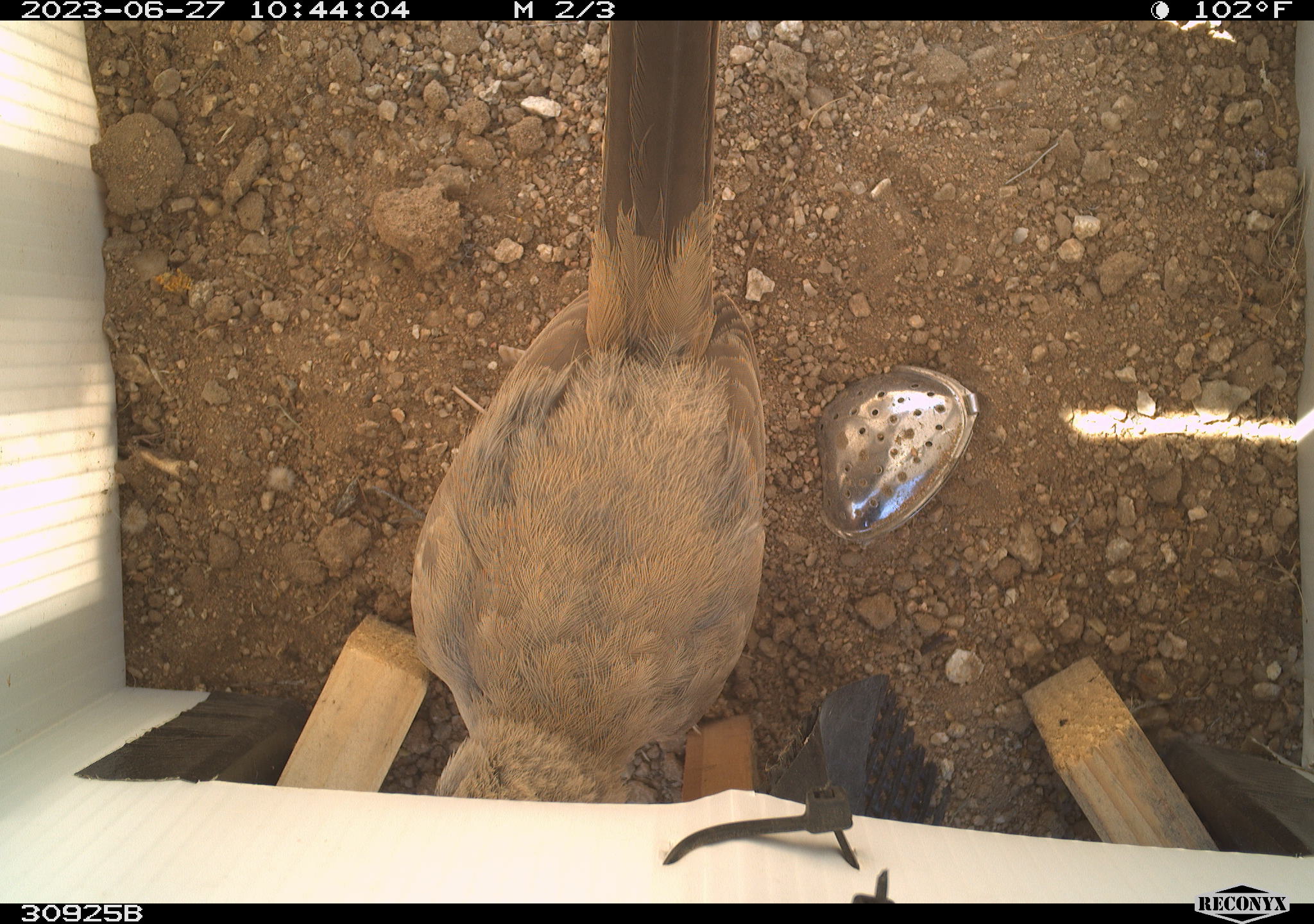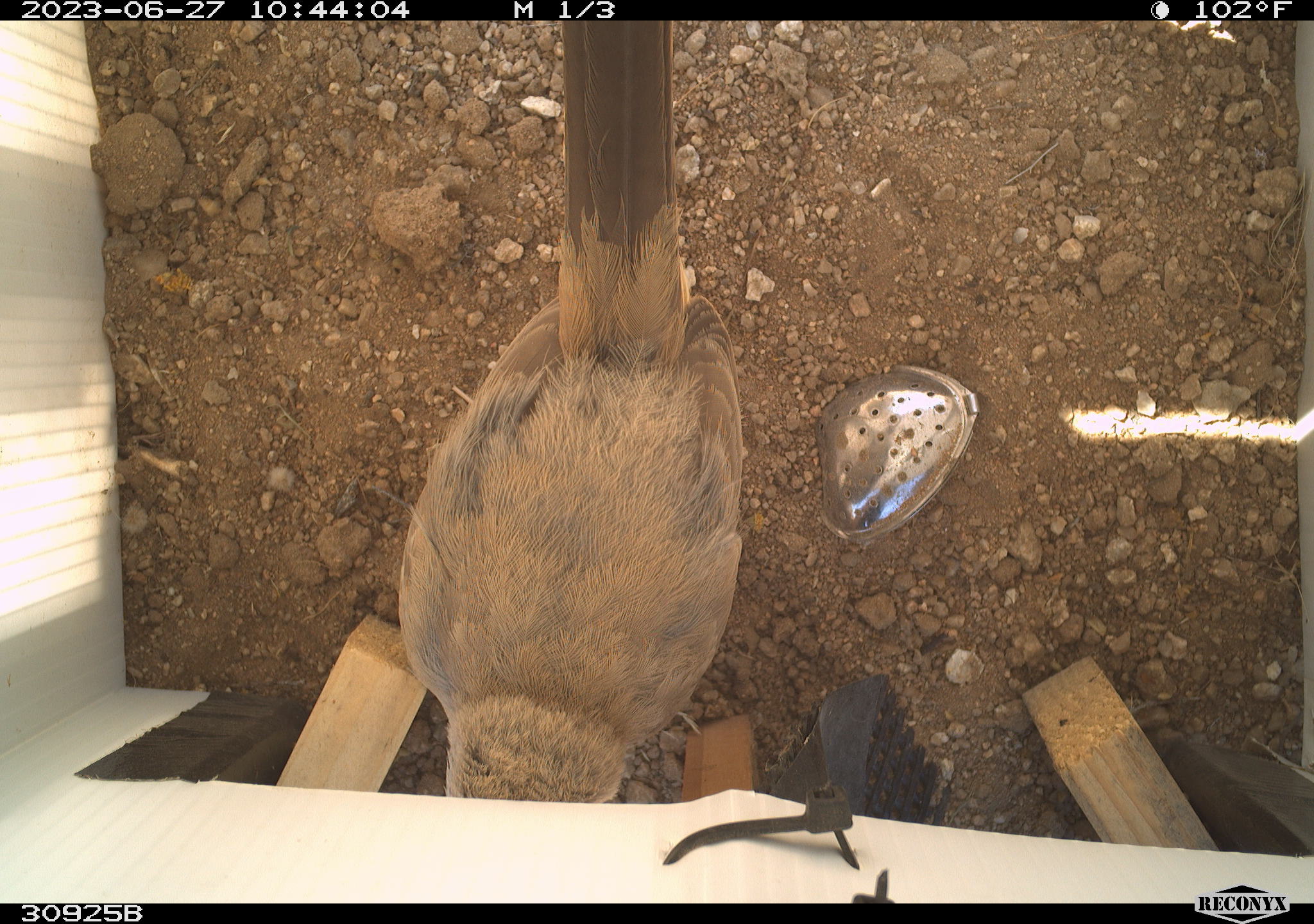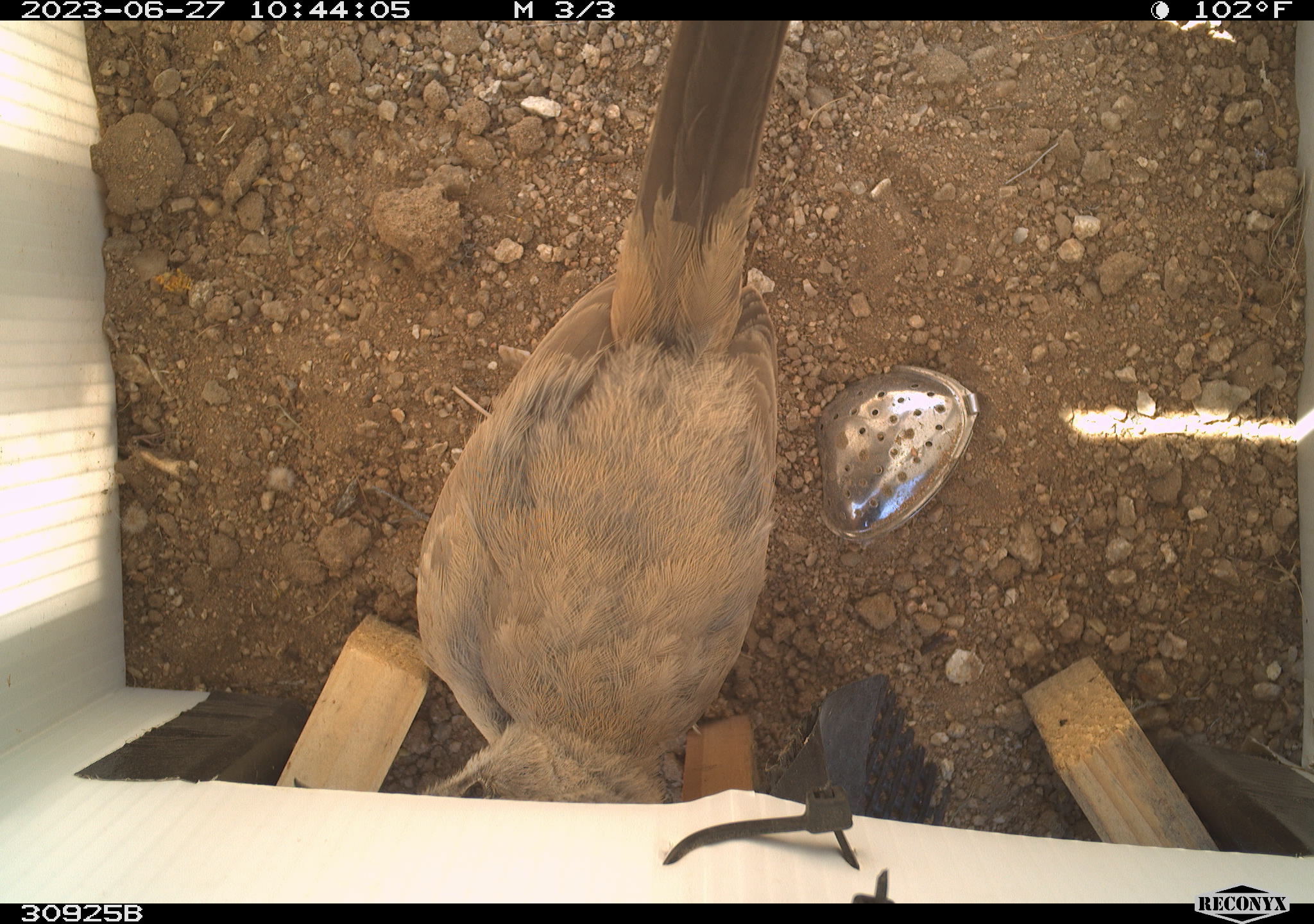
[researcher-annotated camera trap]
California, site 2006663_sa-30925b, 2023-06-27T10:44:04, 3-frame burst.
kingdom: Animalia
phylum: Chordata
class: Aves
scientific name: Aves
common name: bird